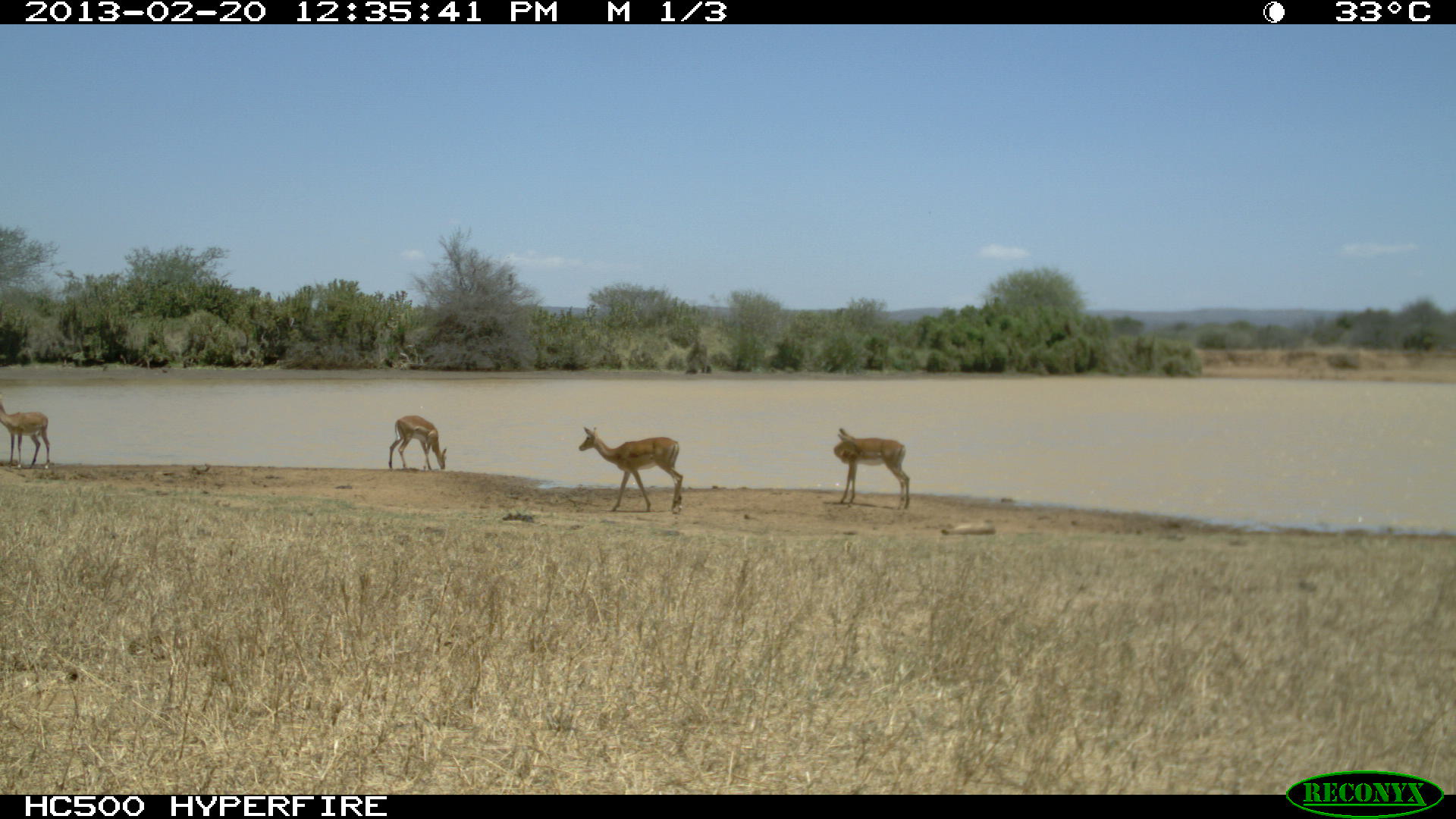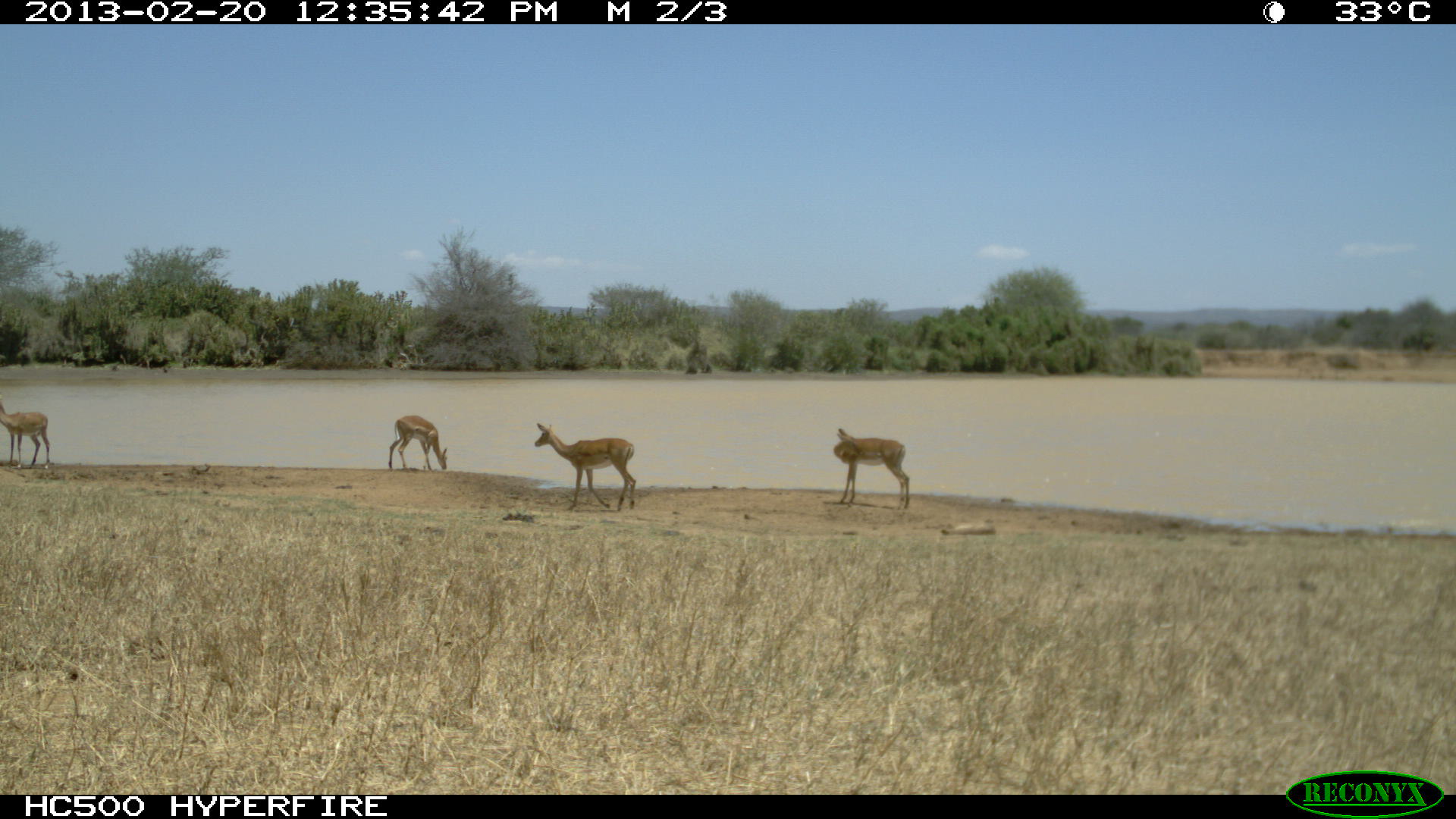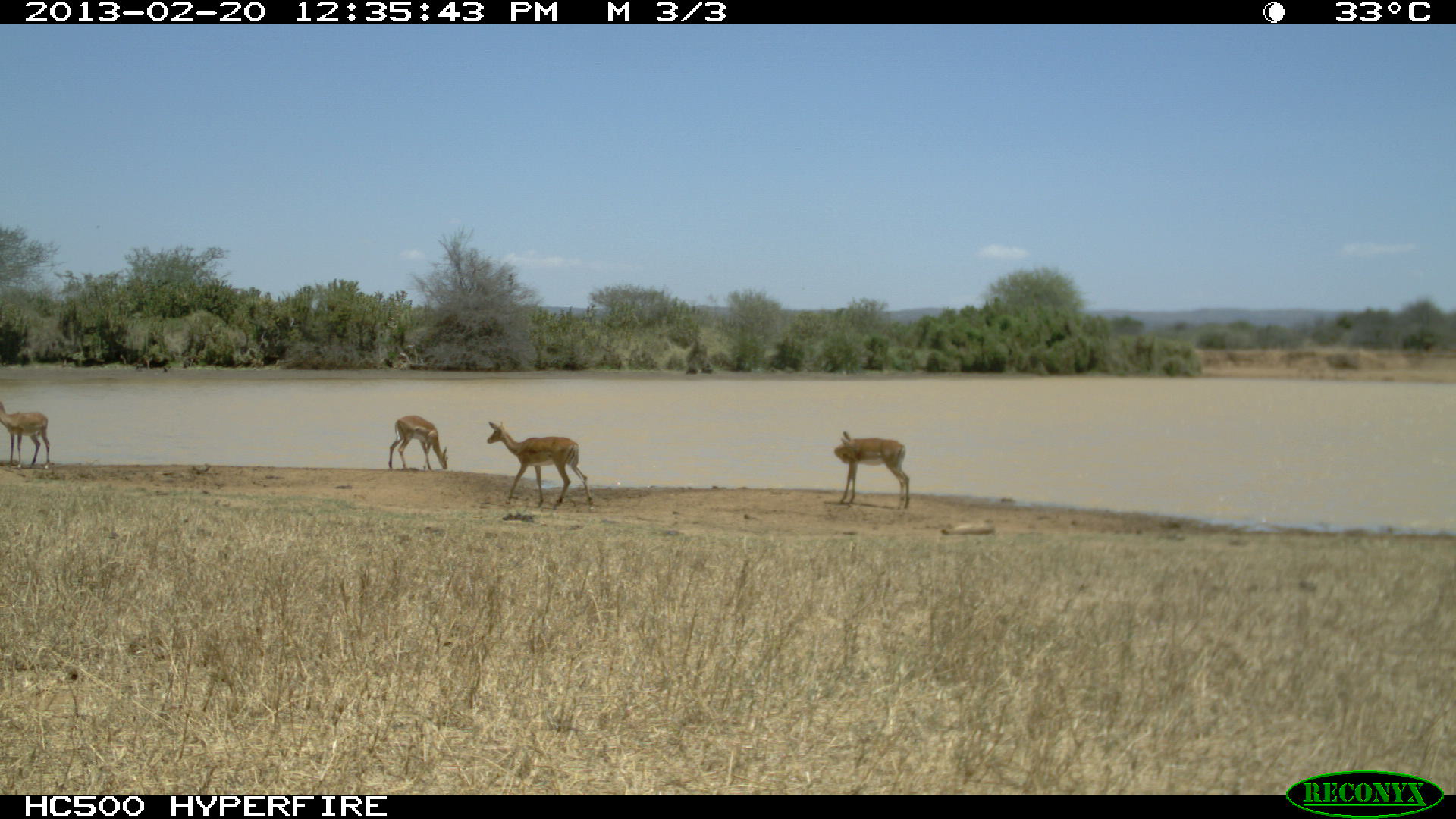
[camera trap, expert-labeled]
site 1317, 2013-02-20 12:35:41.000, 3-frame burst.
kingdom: Animalia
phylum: Chordata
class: Mammalia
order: Artiodactyla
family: Bovidae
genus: Aepyceros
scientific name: Aepyceros melampus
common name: impala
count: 4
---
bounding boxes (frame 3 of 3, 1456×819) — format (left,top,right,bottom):
aepyceros melampus: (486,421,594,511); (834,431,910,510); (388,414,449,471); (0,399,49,465)